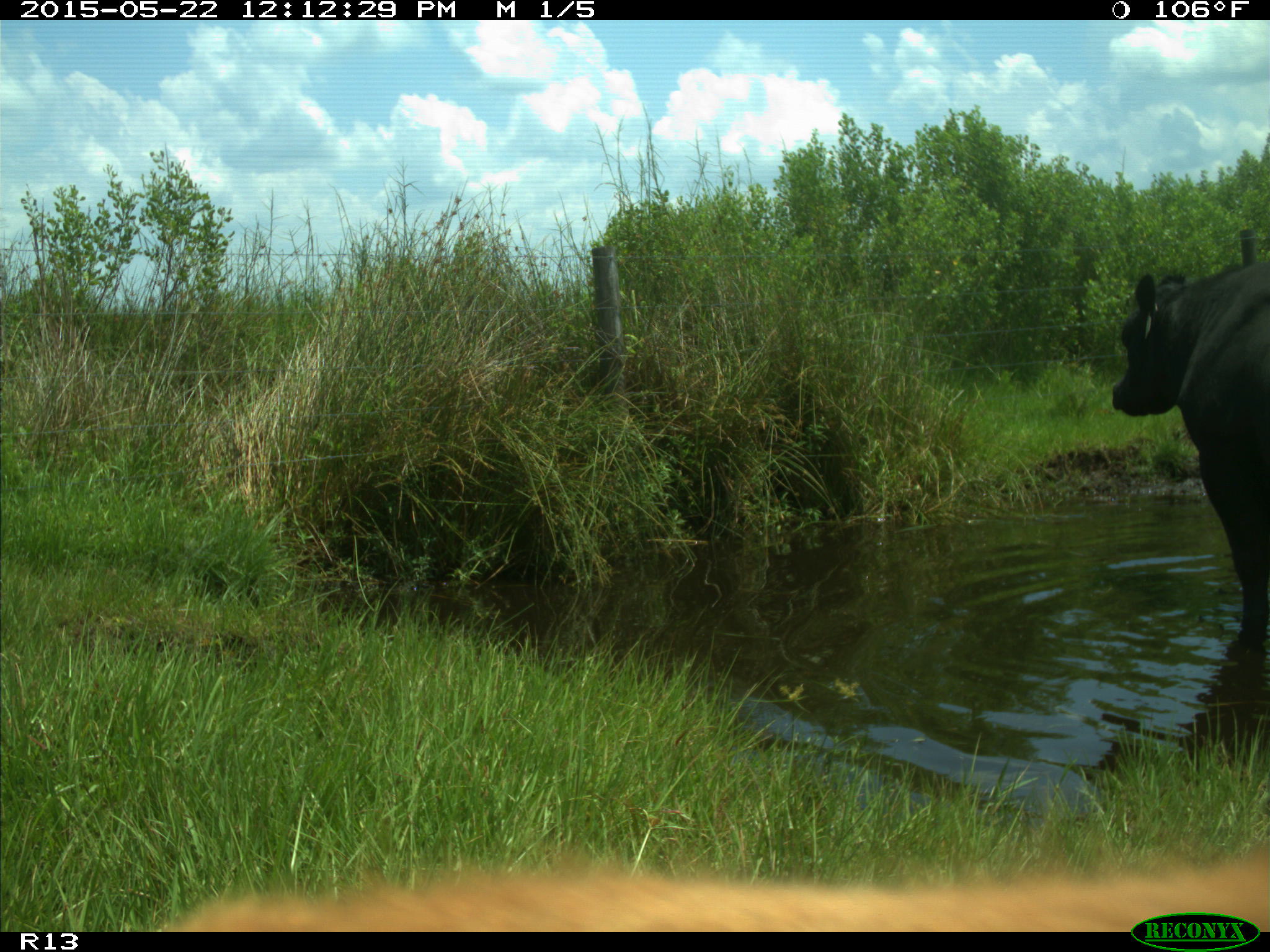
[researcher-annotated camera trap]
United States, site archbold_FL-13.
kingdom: Animalia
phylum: Chordata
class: Mammalia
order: Artiodactyla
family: Bovidae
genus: Bos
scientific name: Bos taurus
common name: domestic cow